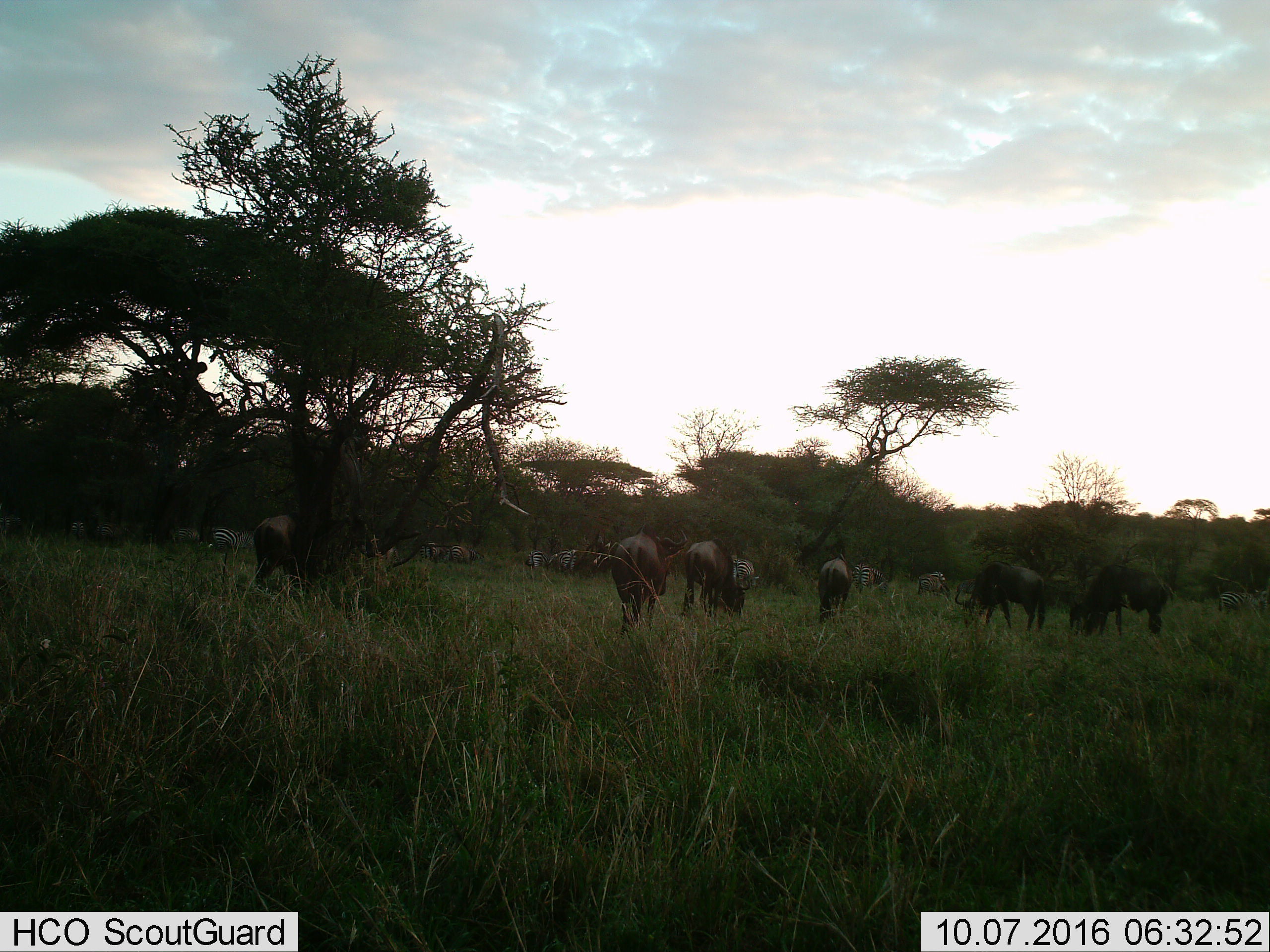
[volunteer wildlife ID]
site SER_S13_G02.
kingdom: Animalia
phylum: Chordata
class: Mammalia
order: Artiodactyla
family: Bovidae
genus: Connochaetes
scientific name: Connochaetes taurinus taurinus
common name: blue wildebeest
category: wildebeestblue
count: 6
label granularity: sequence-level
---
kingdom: Animalia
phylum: Chordata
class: Mammalia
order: Perissodactyla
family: Equidae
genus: Equus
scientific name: Equus quagga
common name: plains zebra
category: zebraplains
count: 10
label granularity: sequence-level